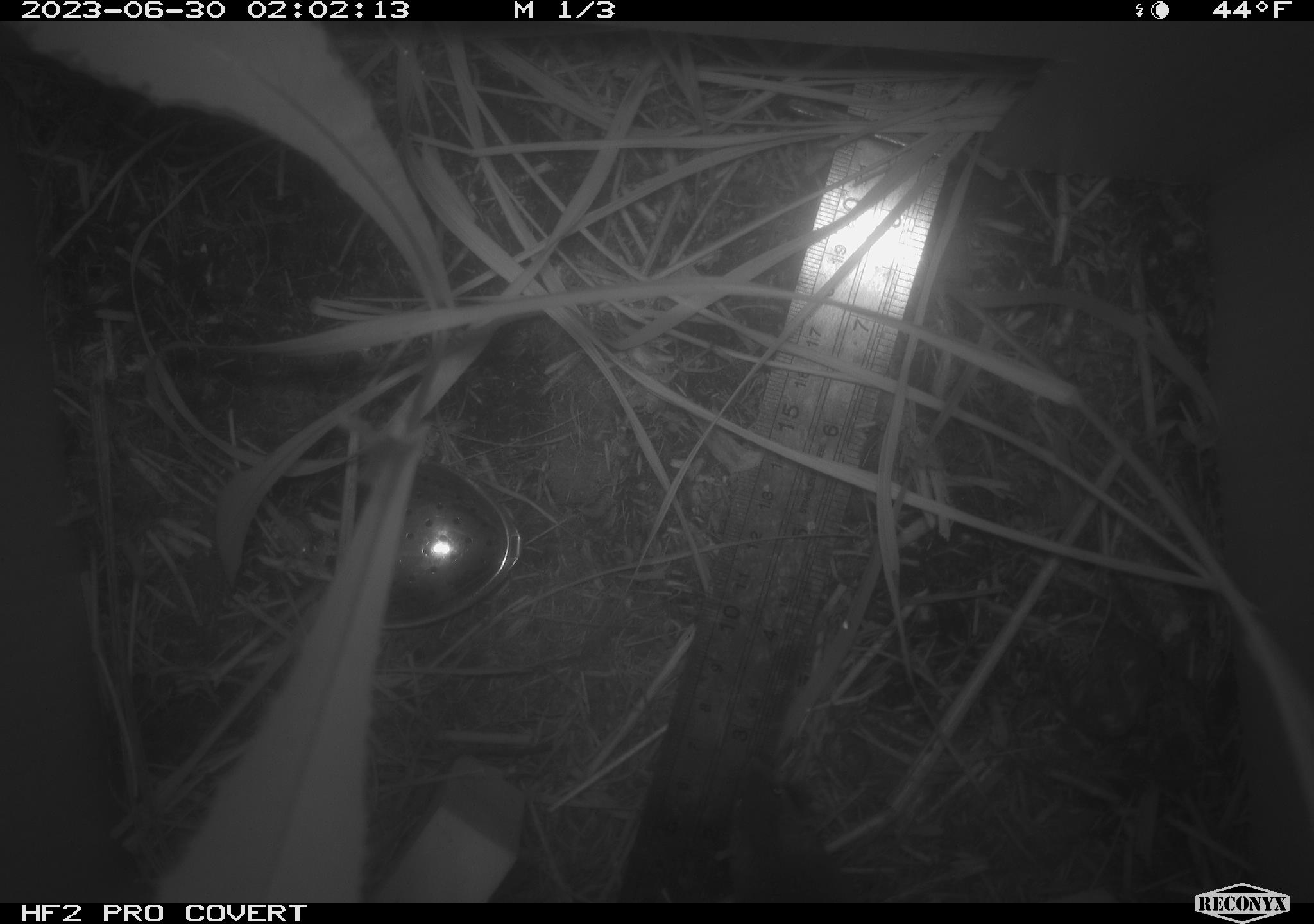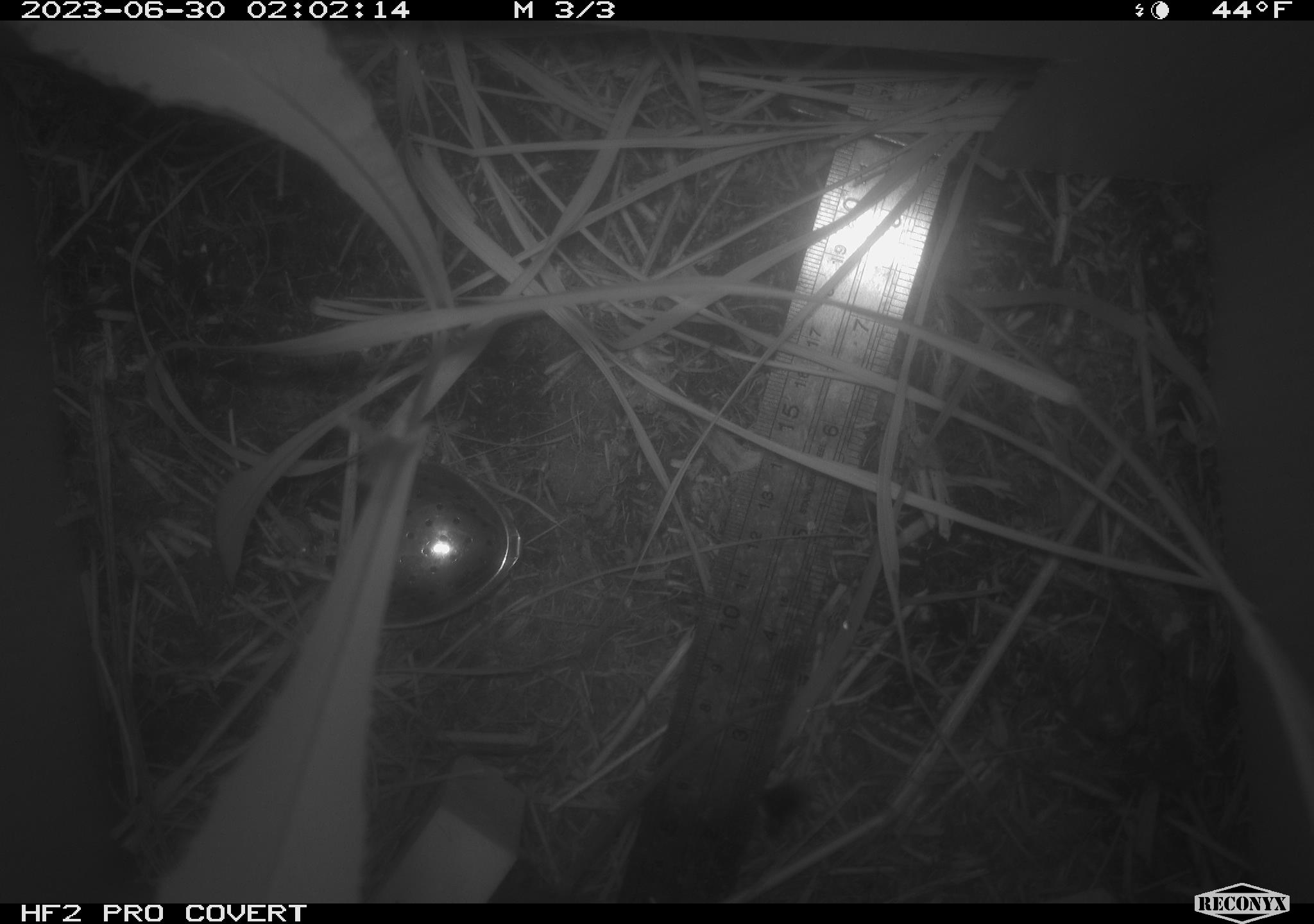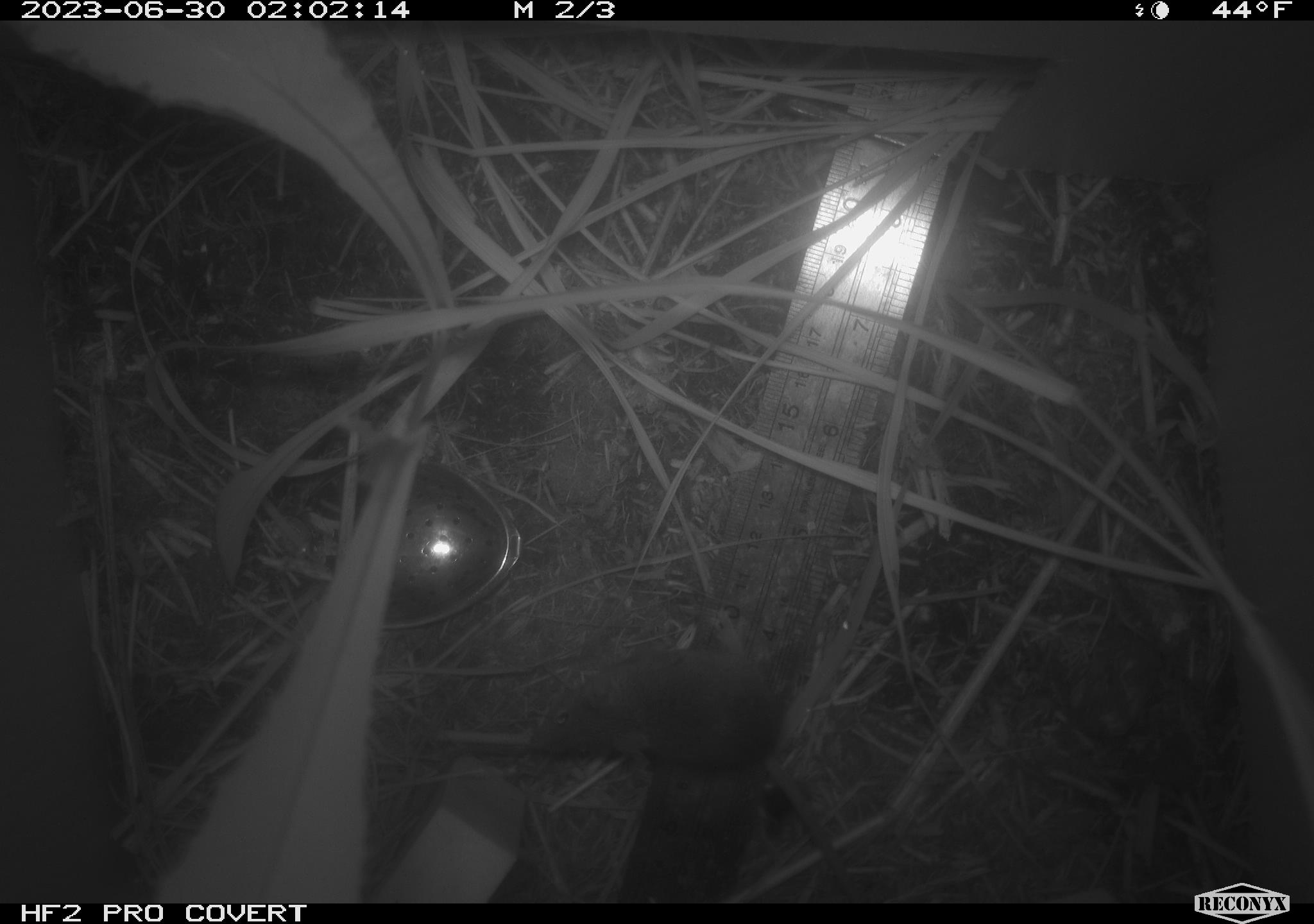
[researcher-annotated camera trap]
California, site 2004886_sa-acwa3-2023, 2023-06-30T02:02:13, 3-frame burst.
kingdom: Animalia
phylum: Chordata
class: Mammalia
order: Rodentia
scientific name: Rodentia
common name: mouse species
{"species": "mouse species (Rodentia)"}